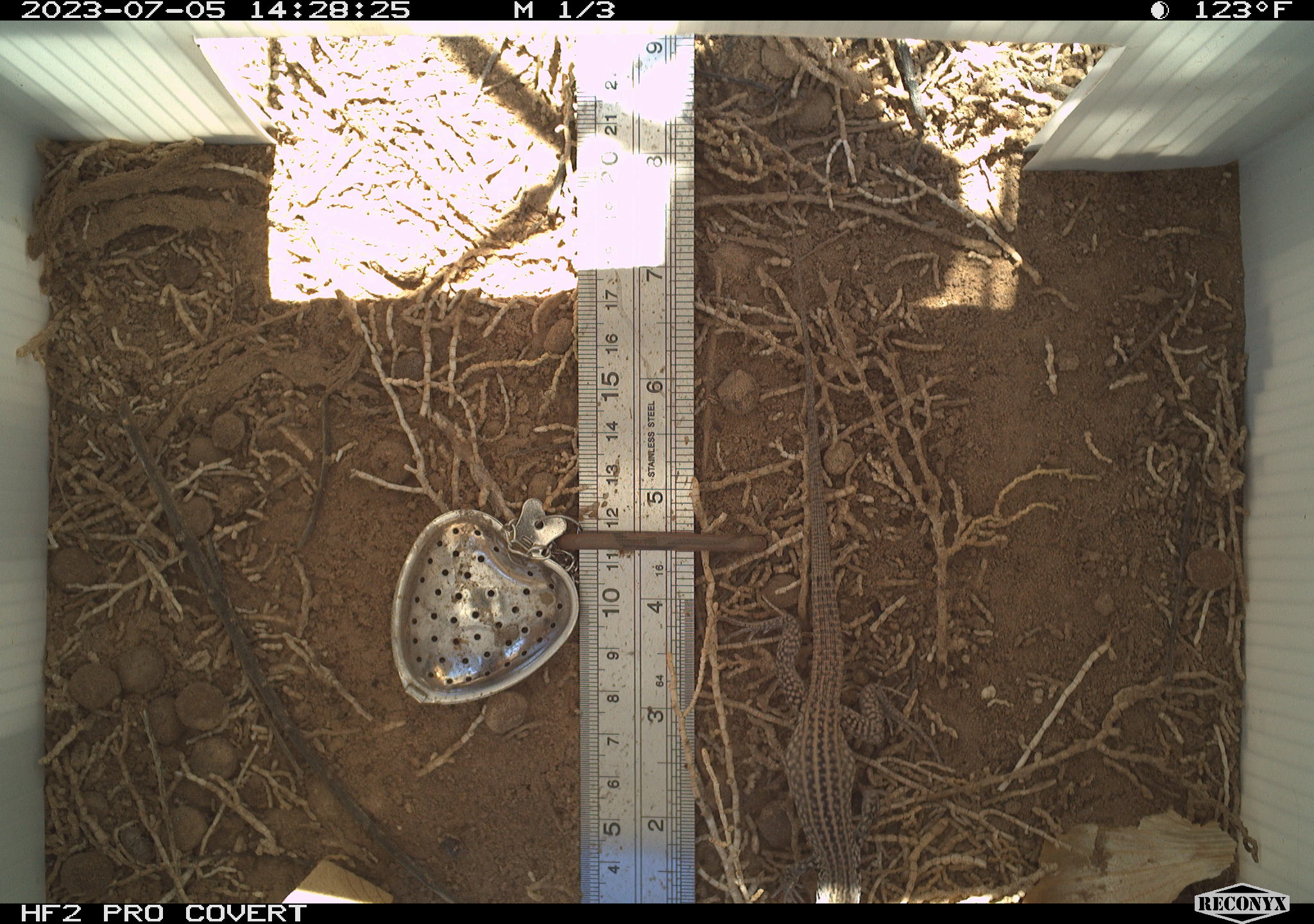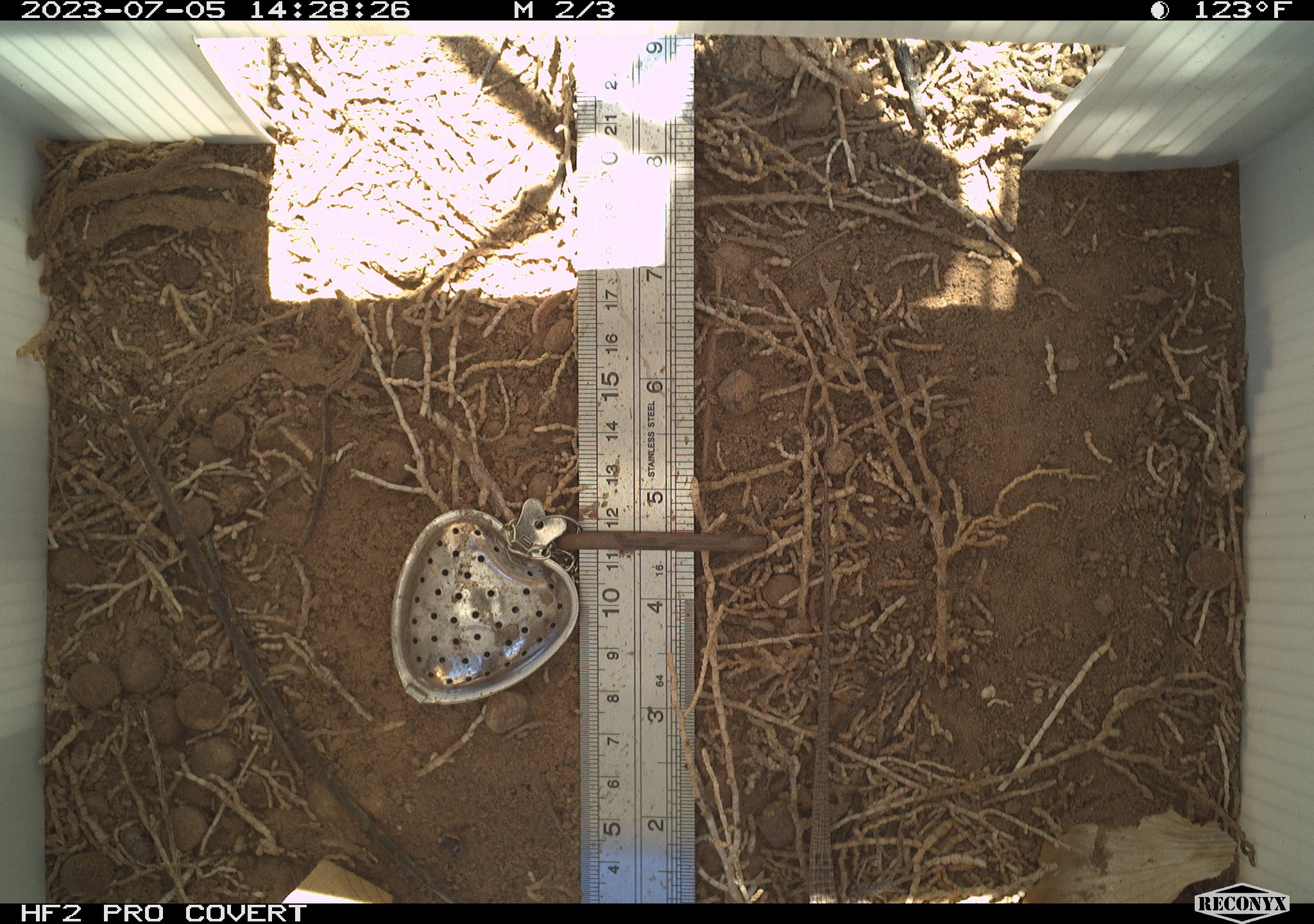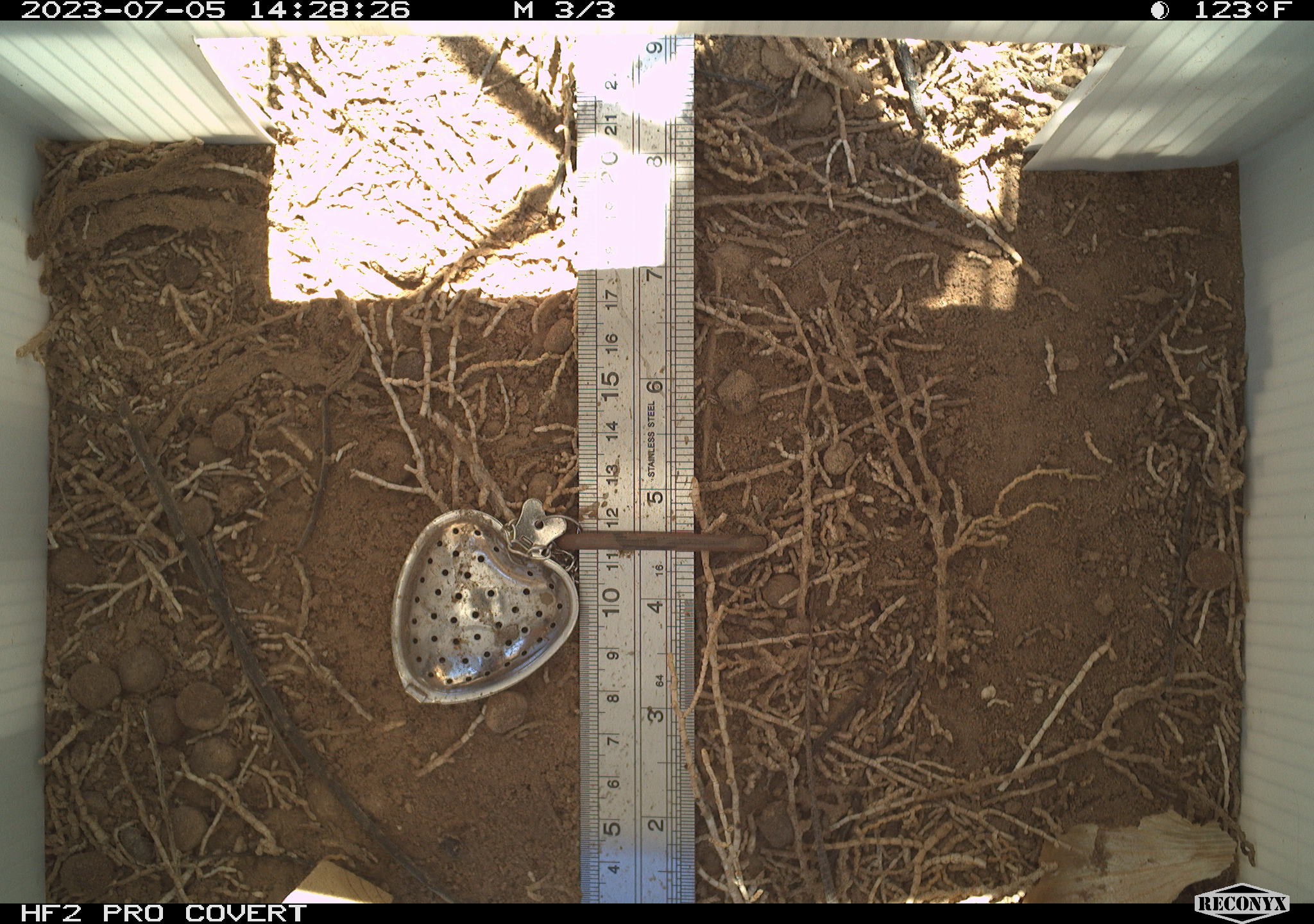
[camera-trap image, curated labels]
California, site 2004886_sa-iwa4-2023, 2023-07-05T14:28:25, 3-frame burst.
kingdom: Animalia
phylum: Chordata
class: Reptilia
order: Squamata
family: Teiidae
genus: Aspidoscelis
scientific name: Aspidoscelis tigris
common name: western whiptail